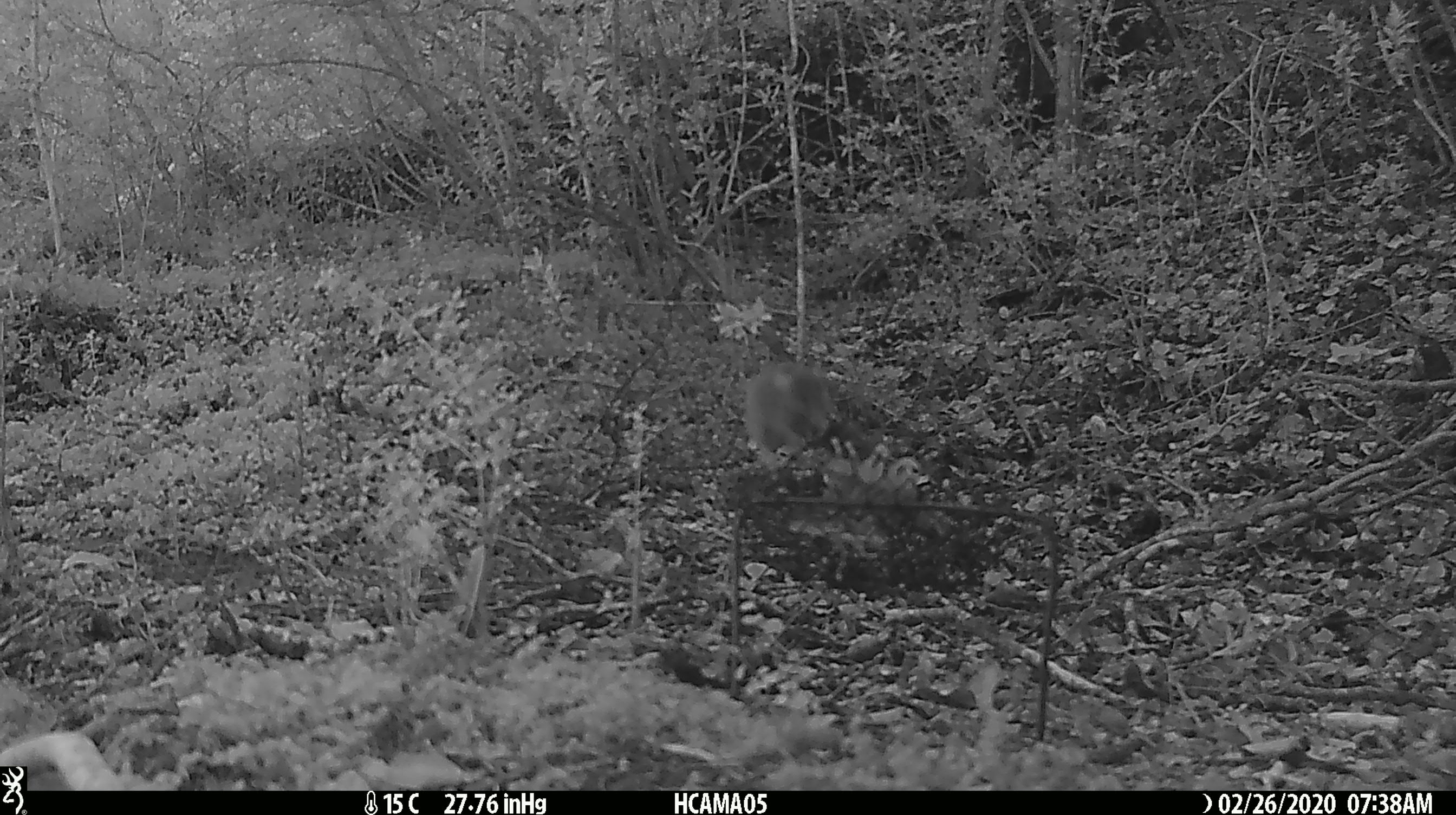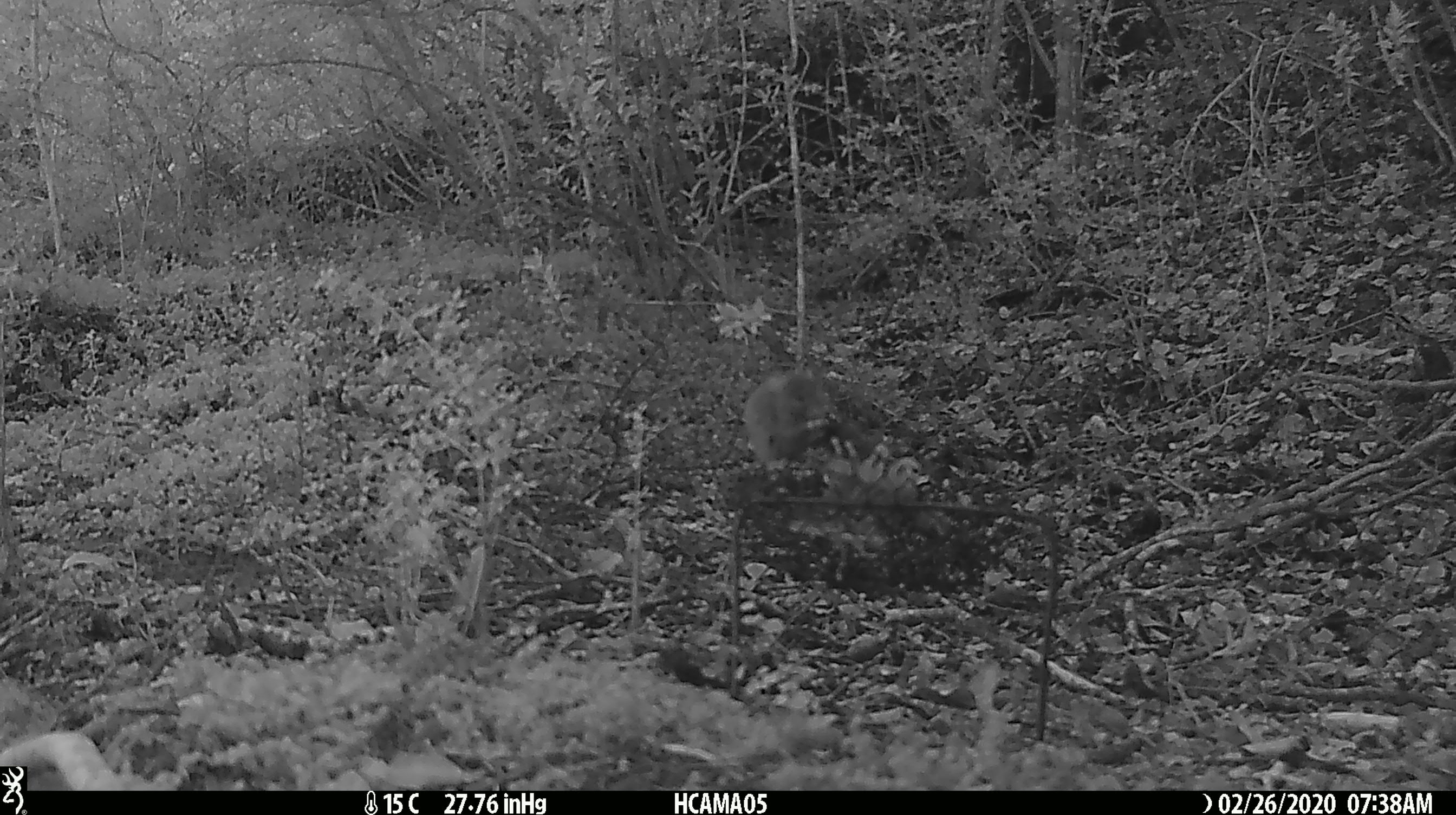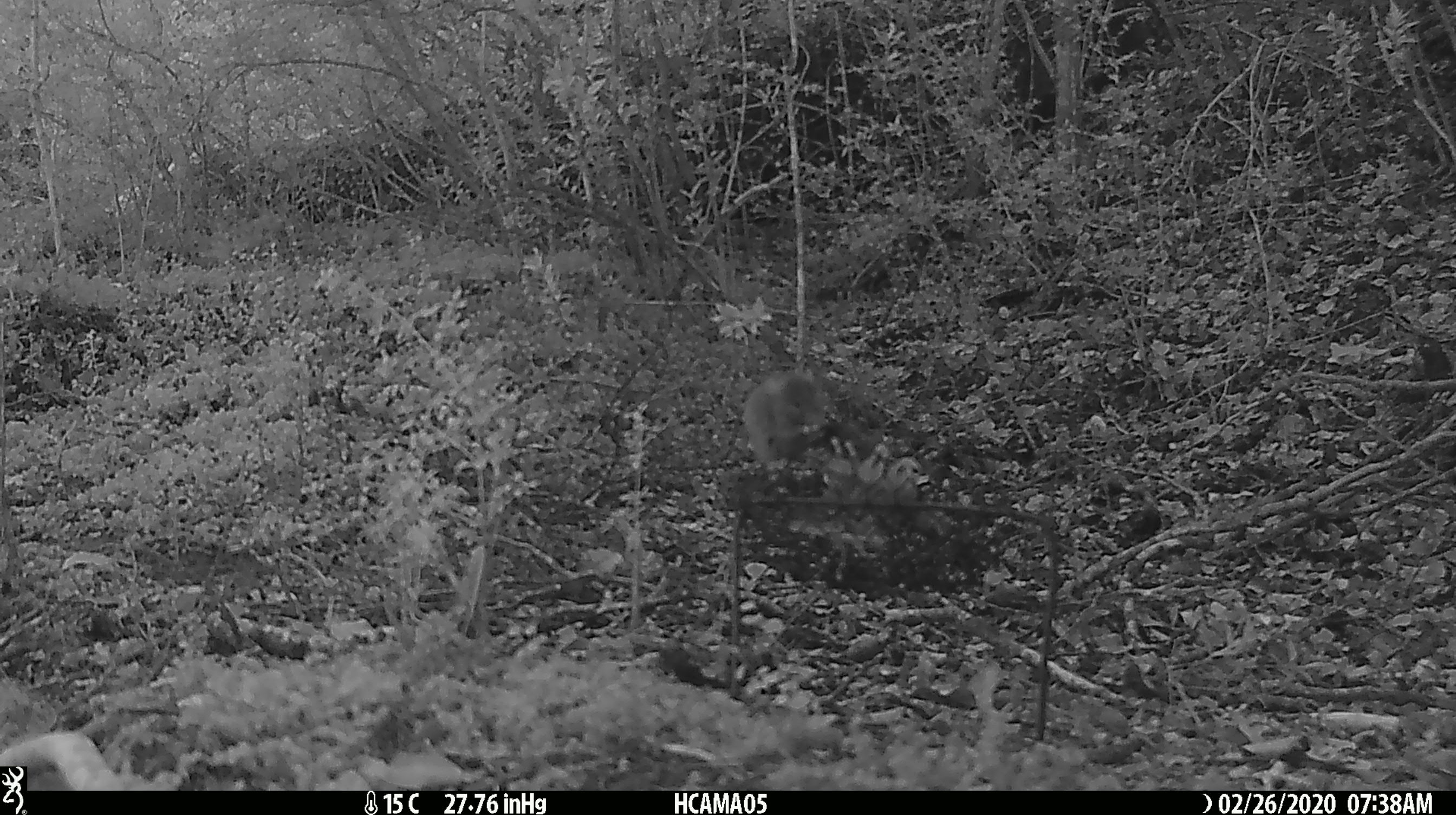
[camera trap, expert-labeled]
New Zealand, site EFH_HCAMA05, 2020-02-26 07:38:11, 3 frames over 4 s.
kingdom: Animalia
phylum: Chordata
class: Mammalia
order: Rodentia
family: Muridae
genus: Mus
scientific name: Mus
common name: mouse